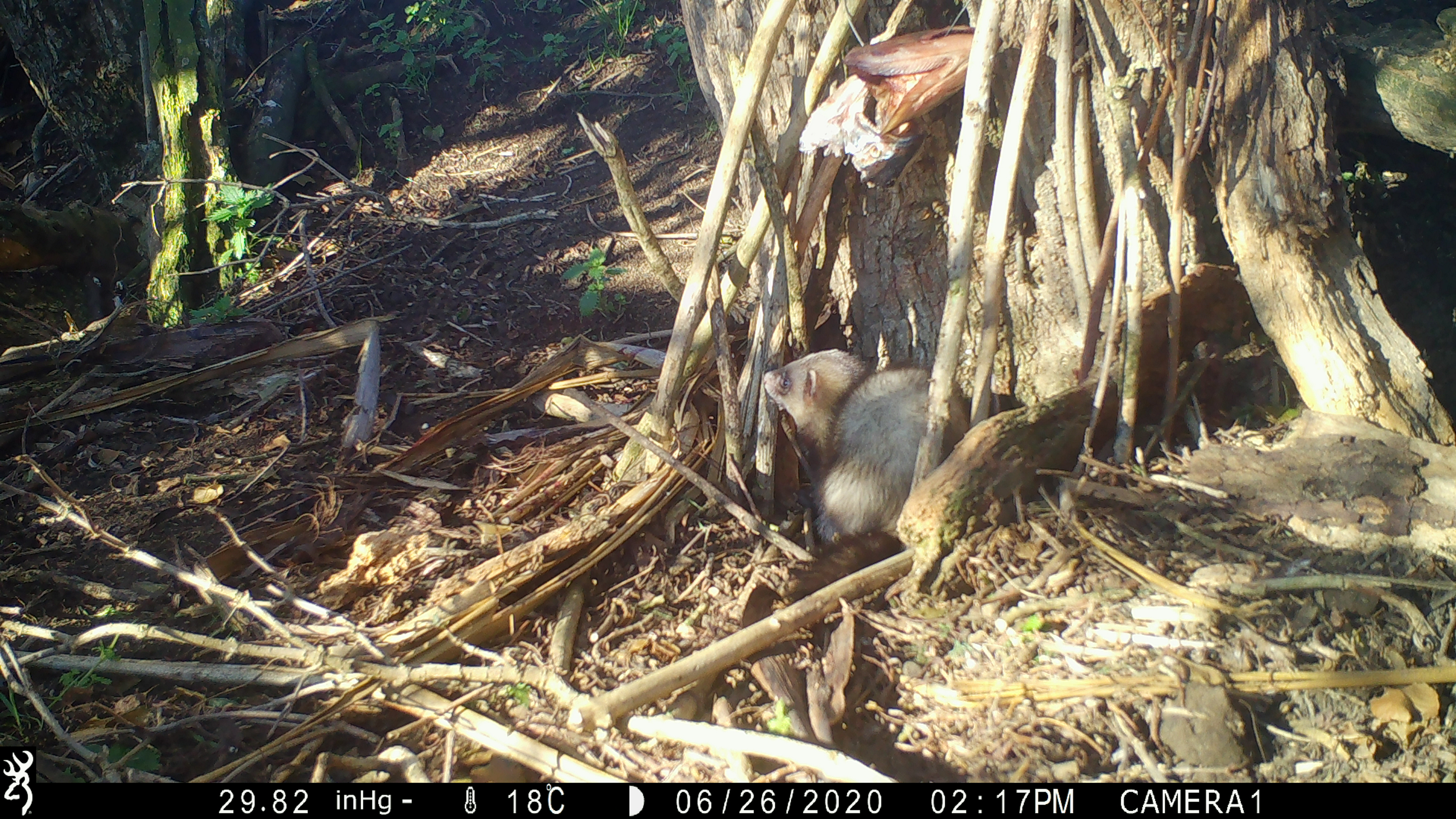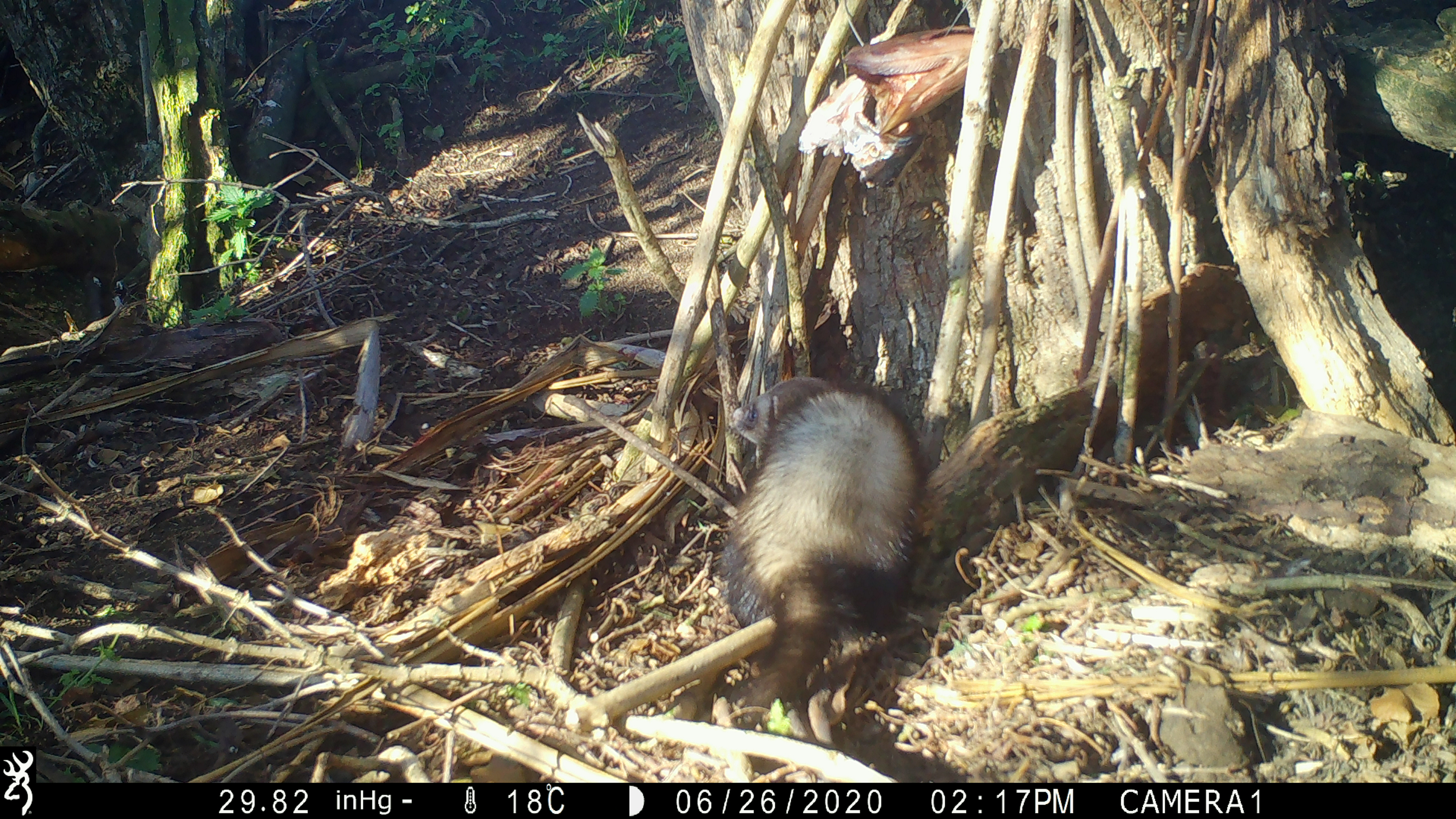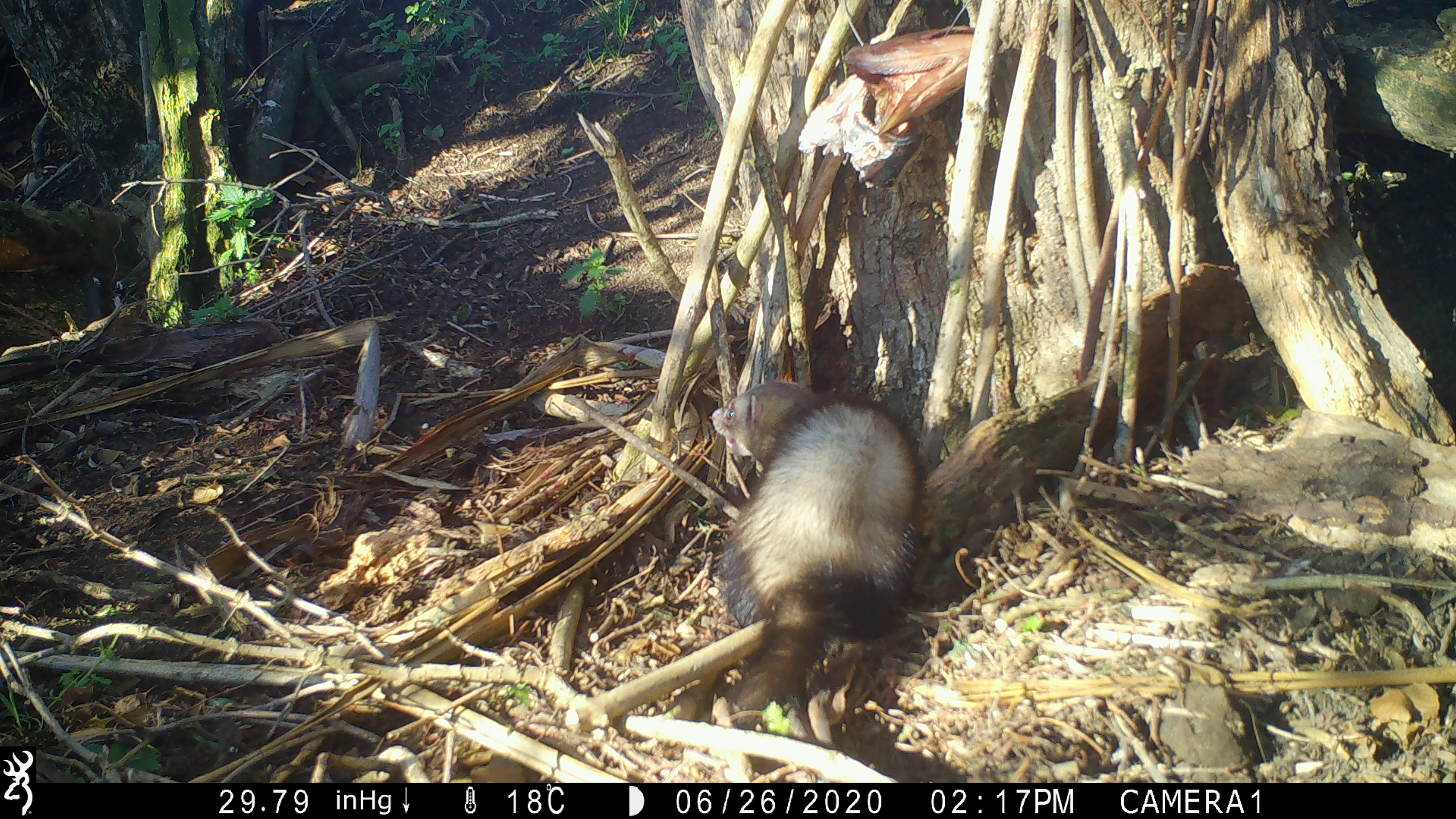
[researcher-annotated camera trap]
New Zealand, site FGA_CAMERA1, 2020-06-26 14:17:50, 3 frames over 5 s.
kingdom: Animalia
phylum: Chordata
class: Mammalia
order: Carnivora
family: Mustelidae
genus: Mustela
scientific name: Mustela furo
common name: ferret